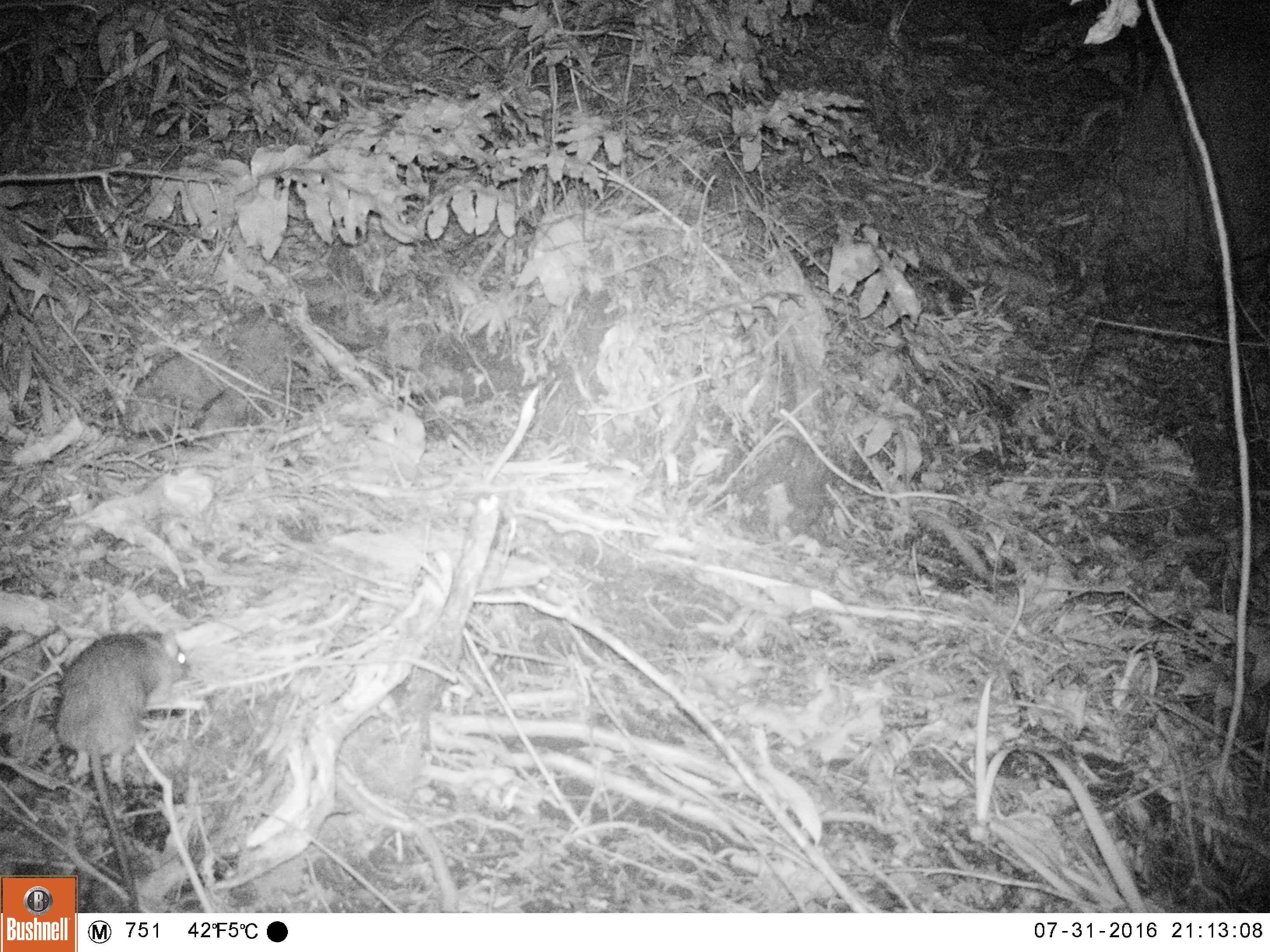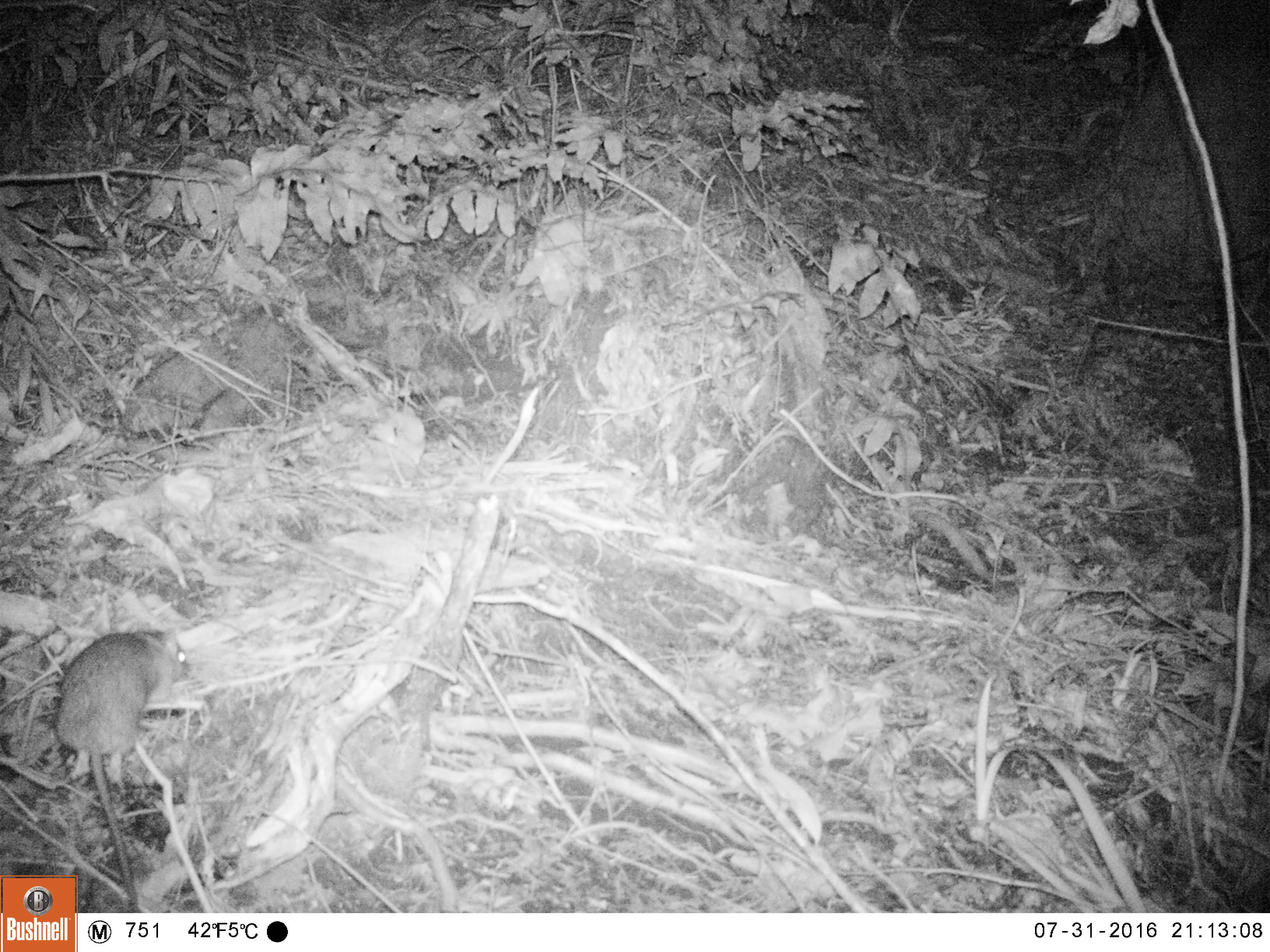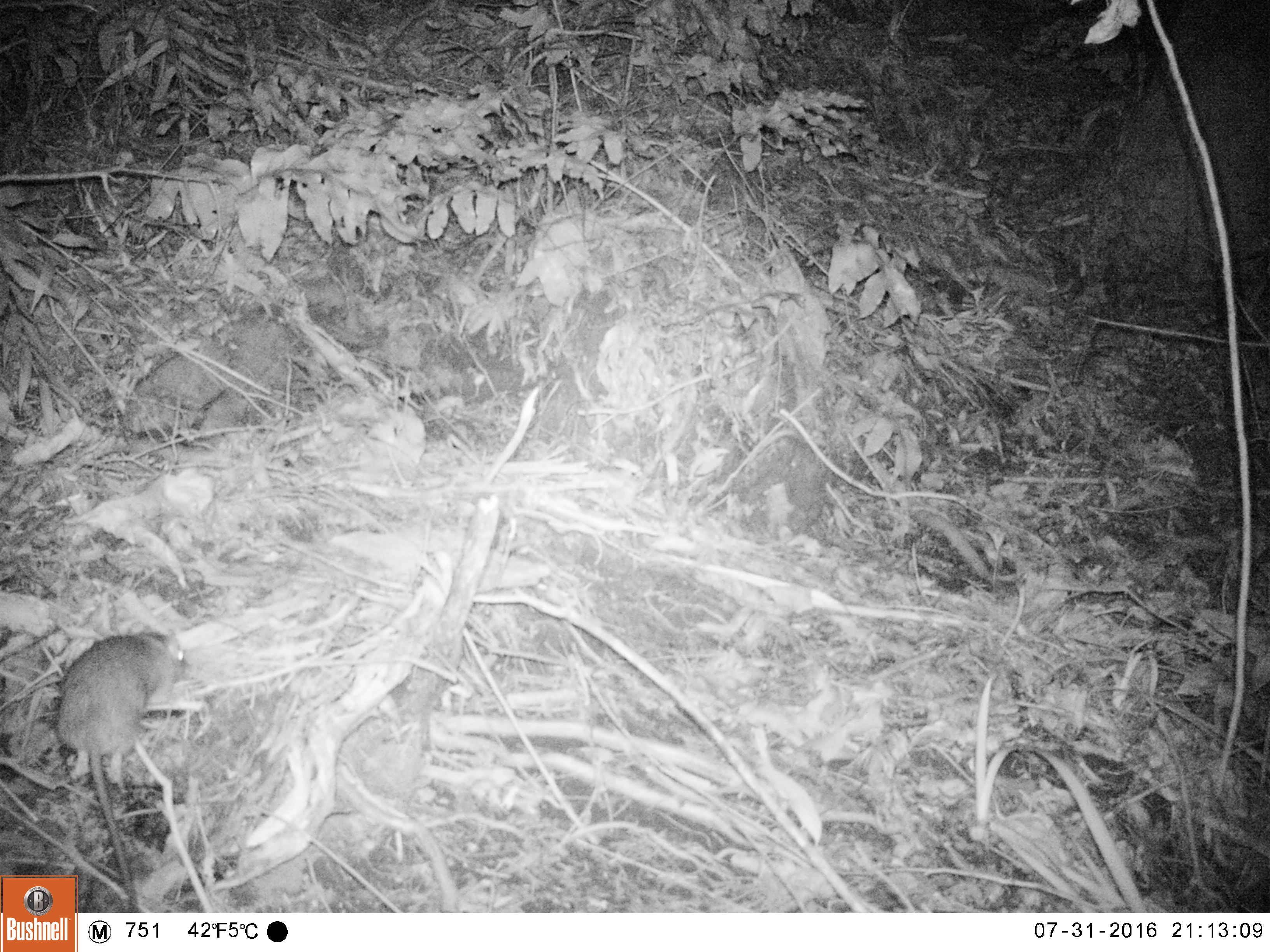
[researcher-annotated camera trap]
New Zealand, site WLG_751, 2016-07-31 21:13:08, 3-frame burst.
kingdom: Animalia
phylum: Chordata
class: Mammalia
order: Rodentia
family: Muridae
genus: Rattus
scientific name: Rattus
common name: rat